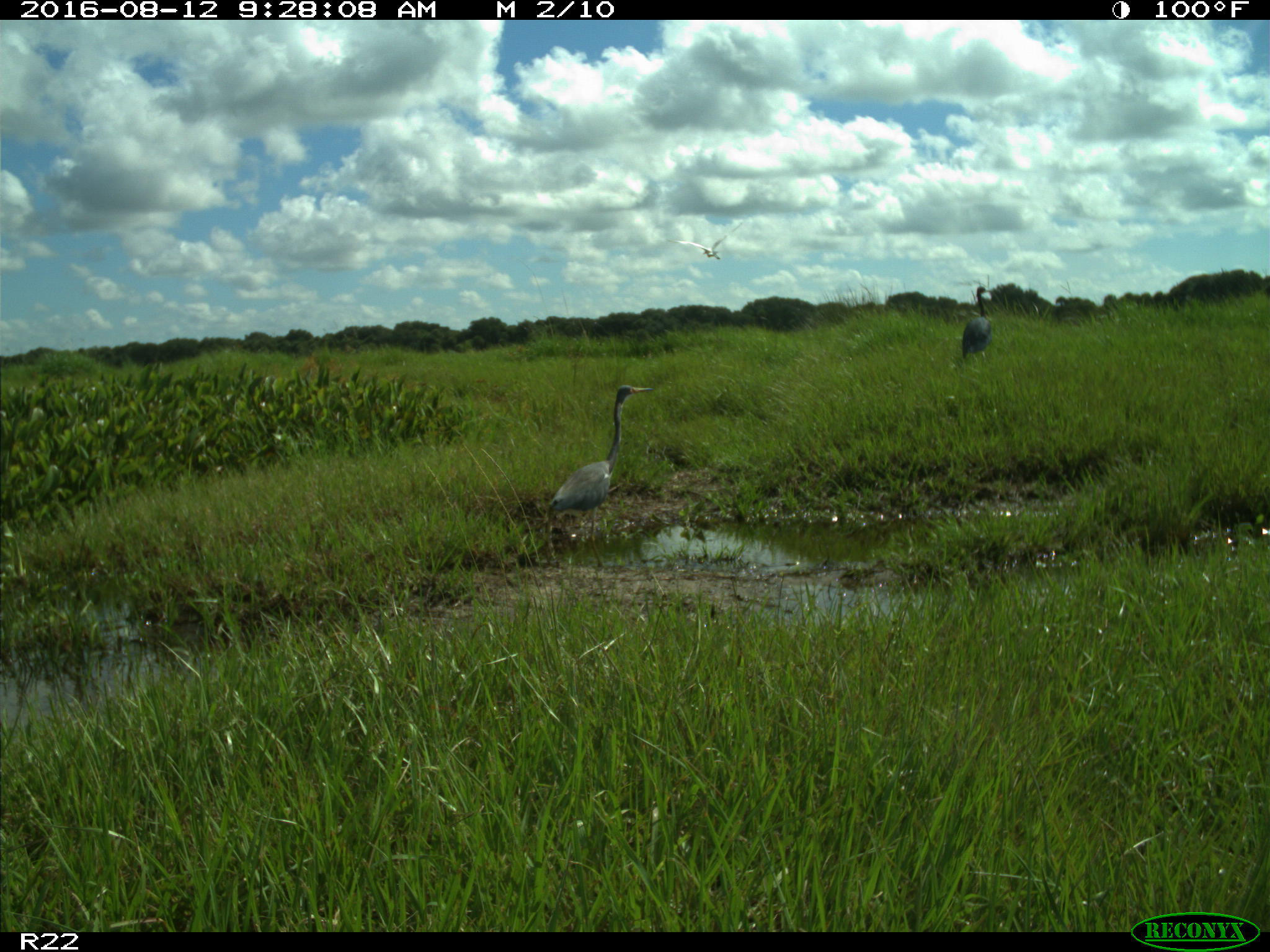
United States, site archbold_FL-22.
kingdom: Animalia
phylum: Chordata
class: Aves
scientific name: Aves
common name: birds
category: unidentified bird